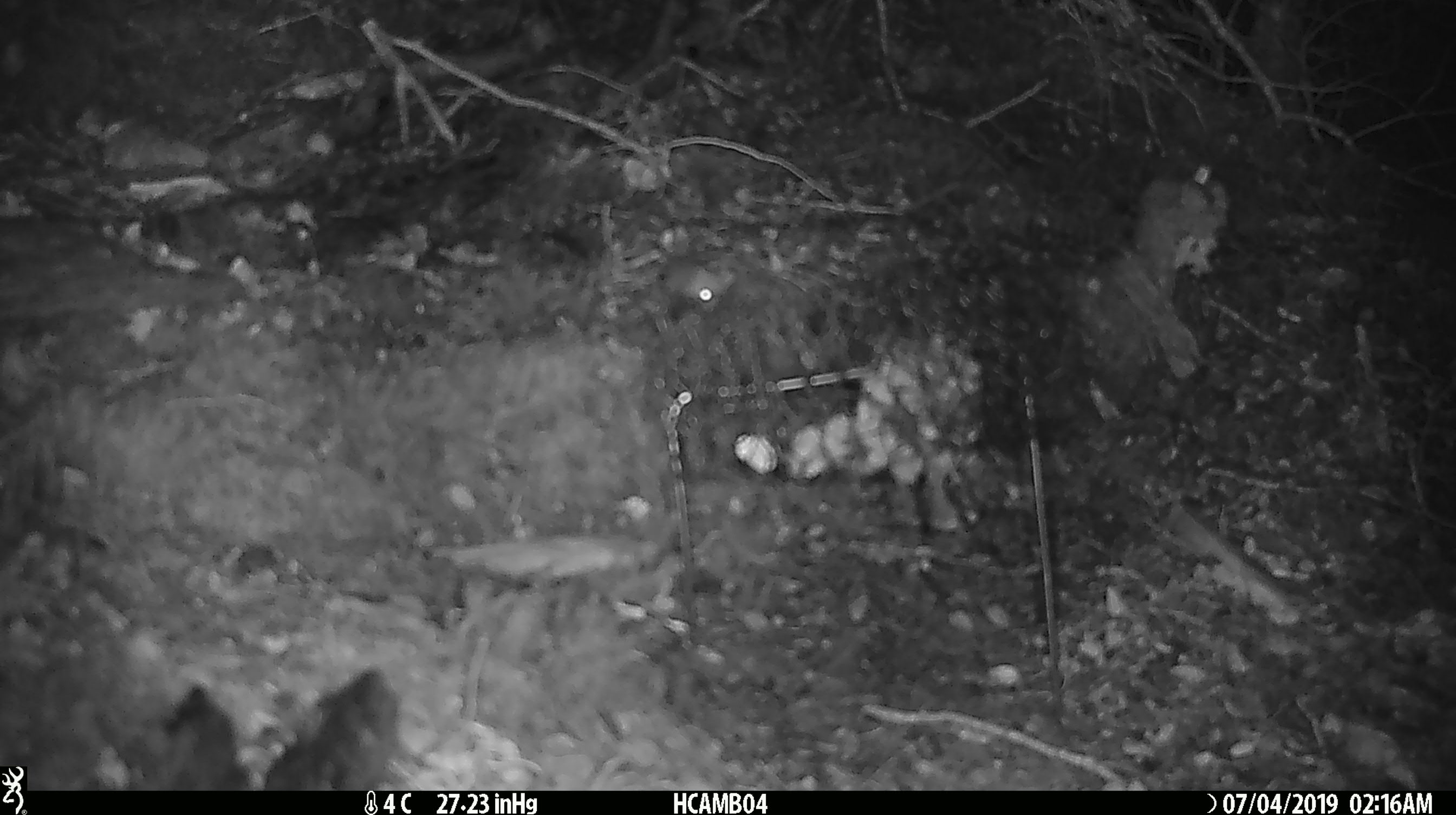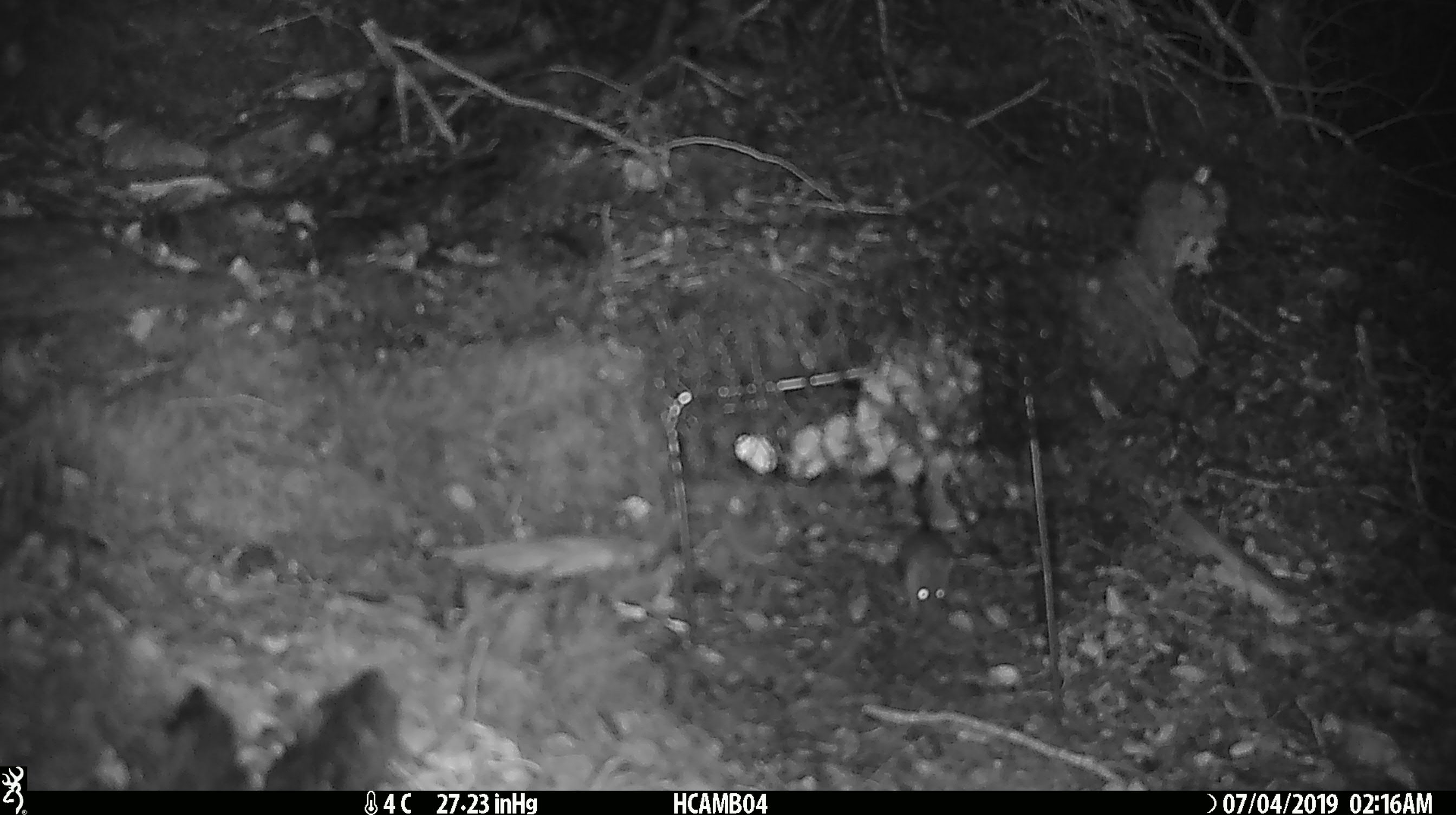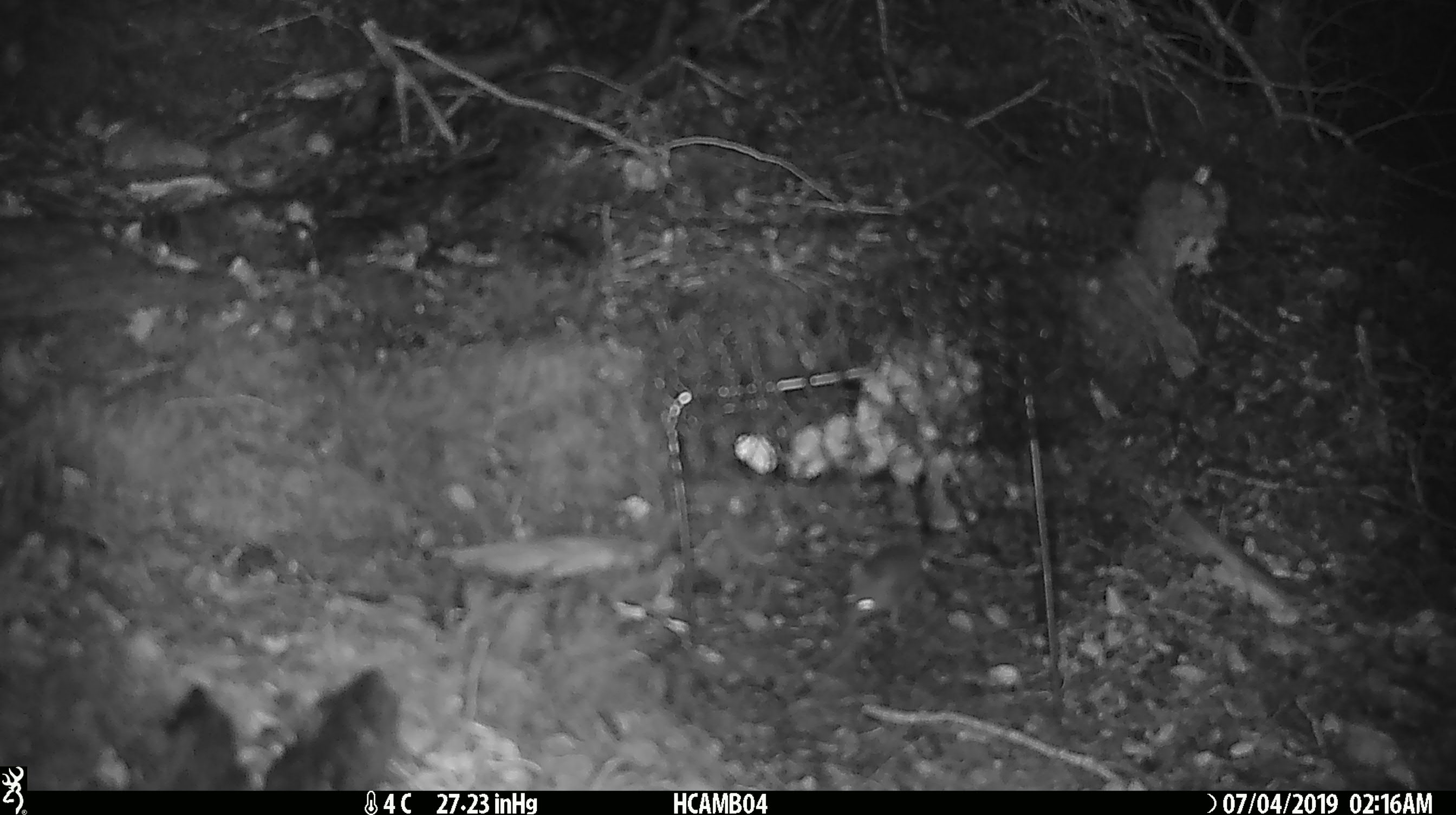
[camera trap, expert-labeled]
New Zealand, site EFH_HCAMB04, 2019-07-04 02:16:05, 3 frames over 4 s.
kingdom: Animalia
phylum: Chordata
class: Mammalia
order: Rodentia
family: Muridae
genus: Mus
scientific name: Mus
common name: mouse